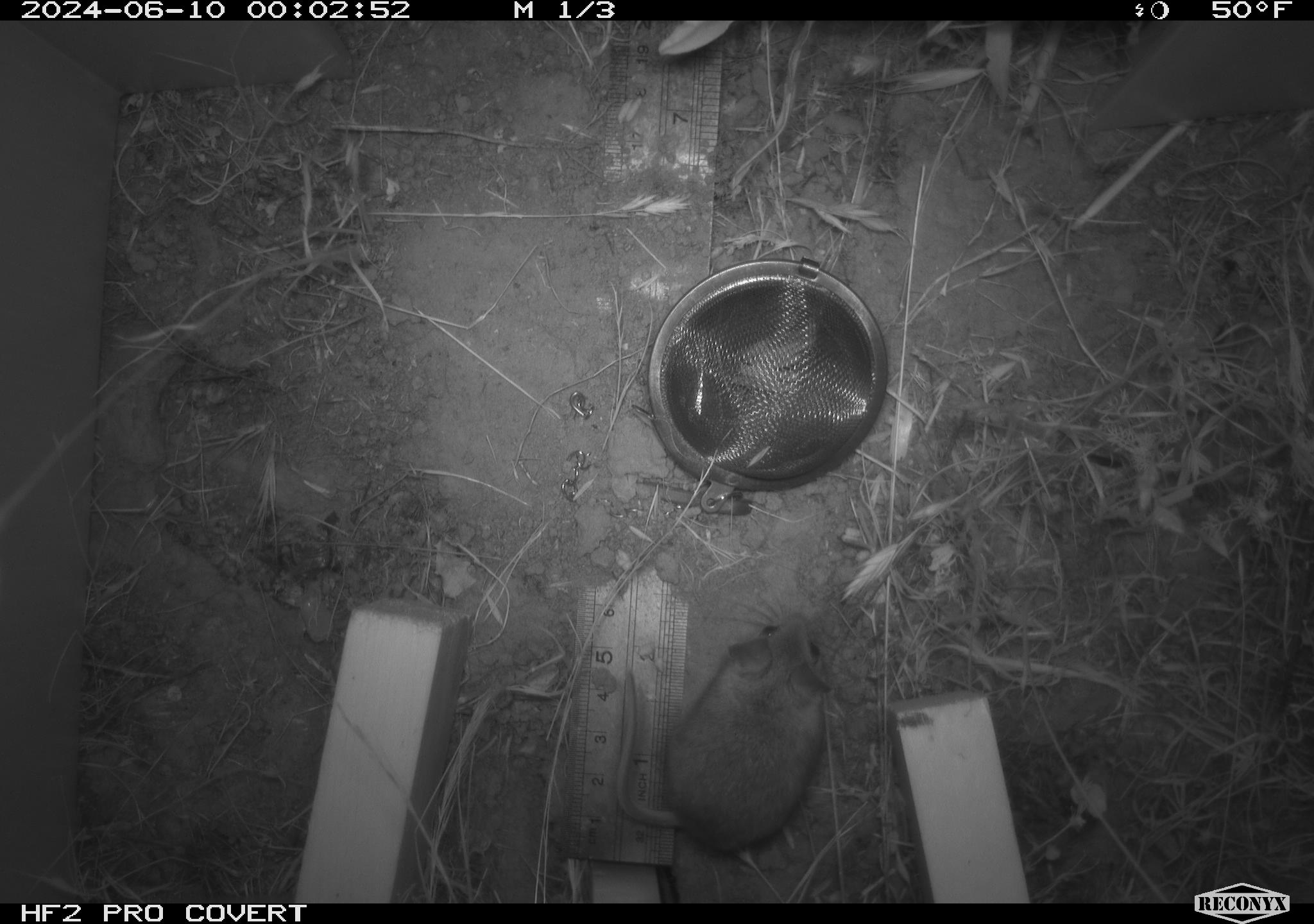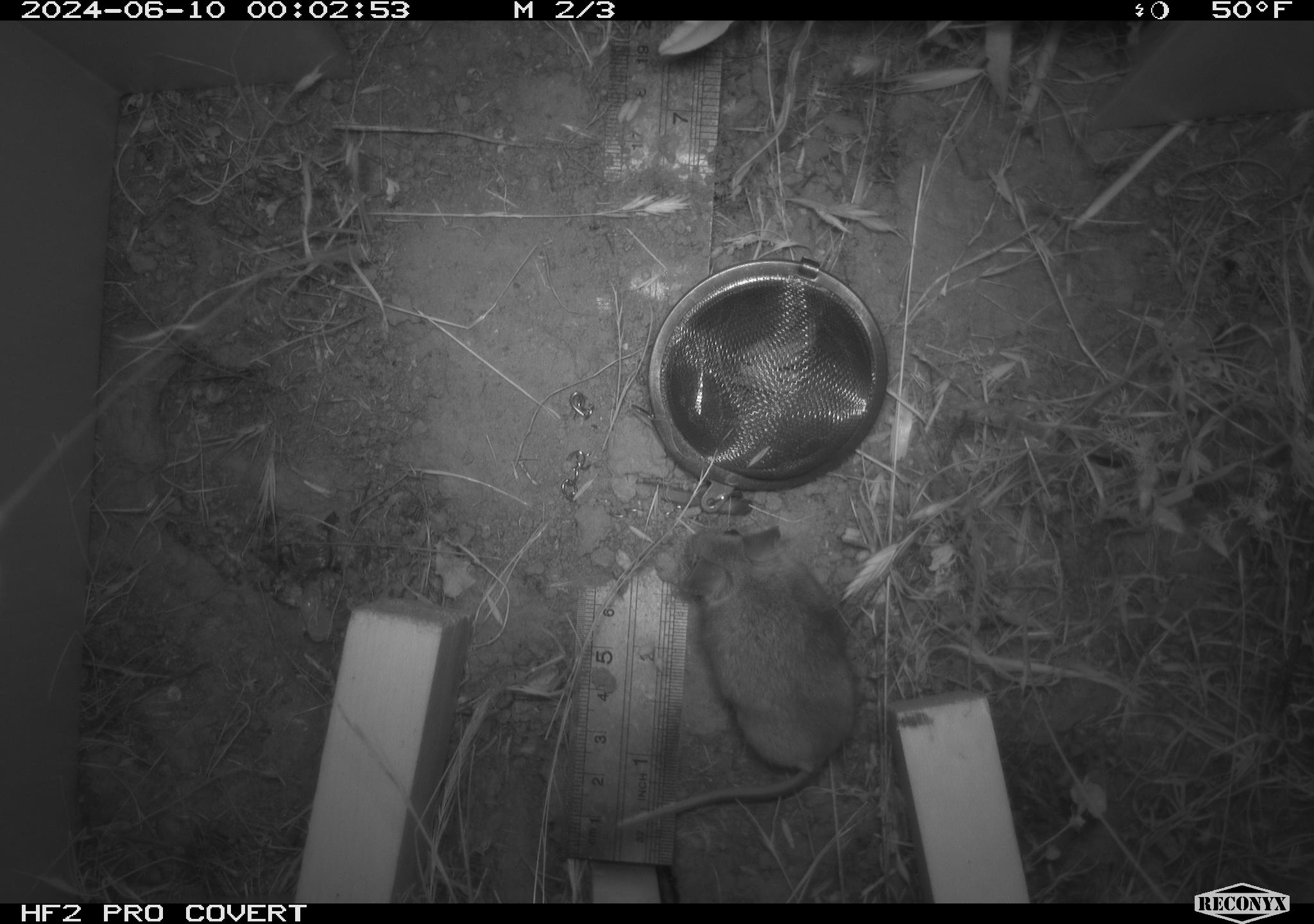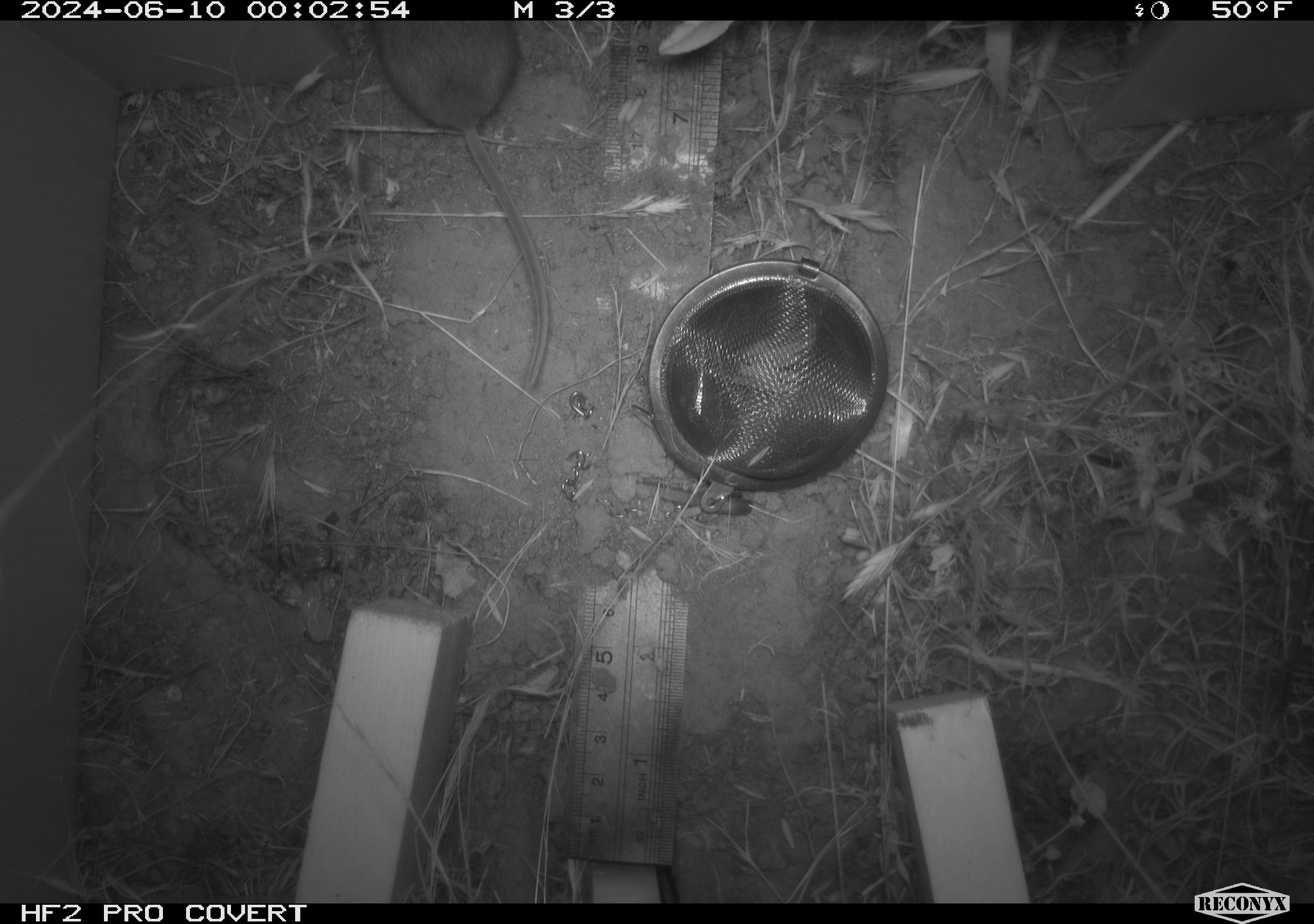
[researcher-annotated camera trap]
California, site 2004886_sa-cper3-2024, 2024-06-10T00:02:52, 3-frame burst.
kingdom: Animalia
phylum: Chordata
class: Mammalia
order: Rodentia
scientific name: Rodentia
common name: rodent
Rodent (Rodentia).